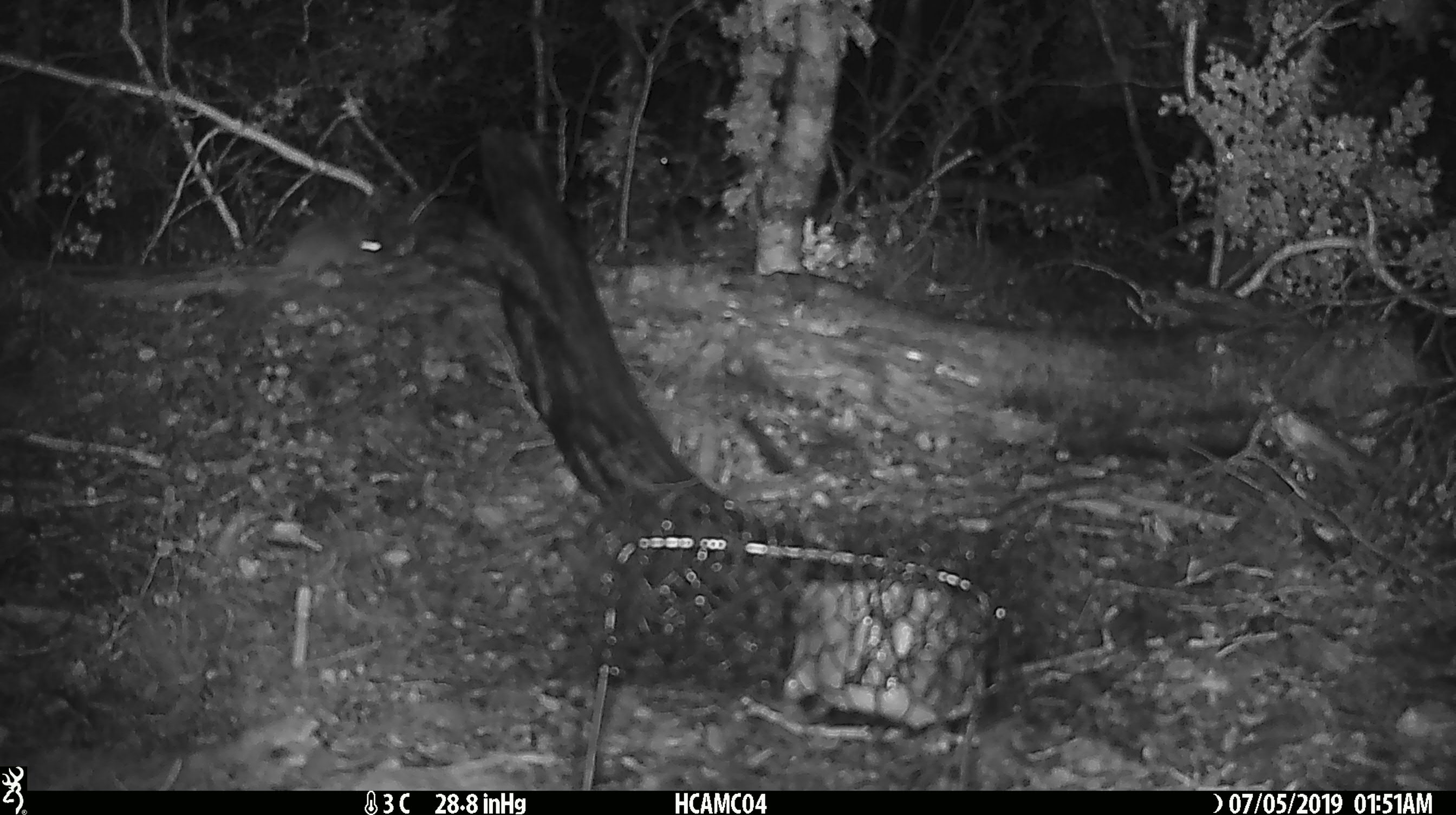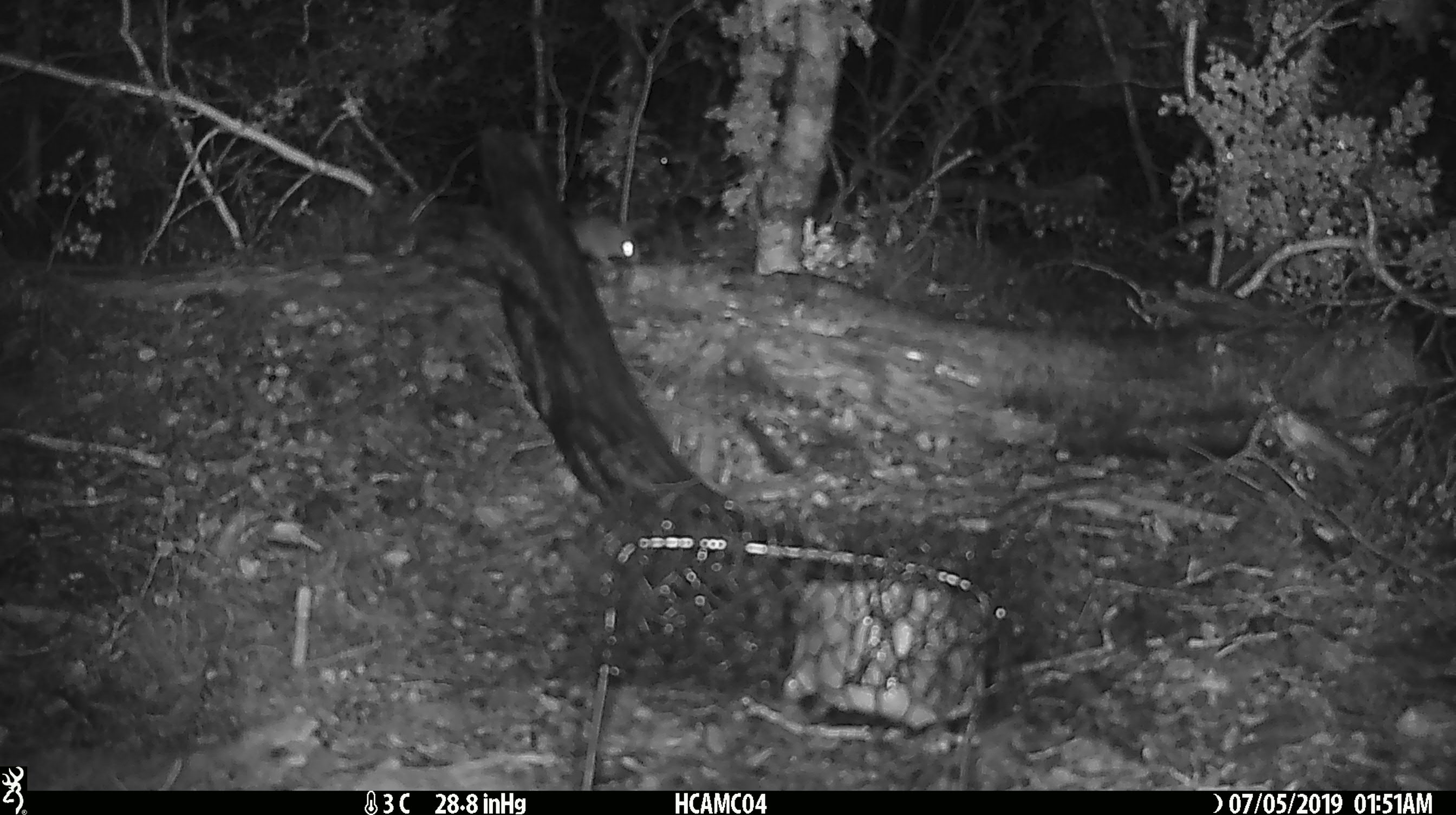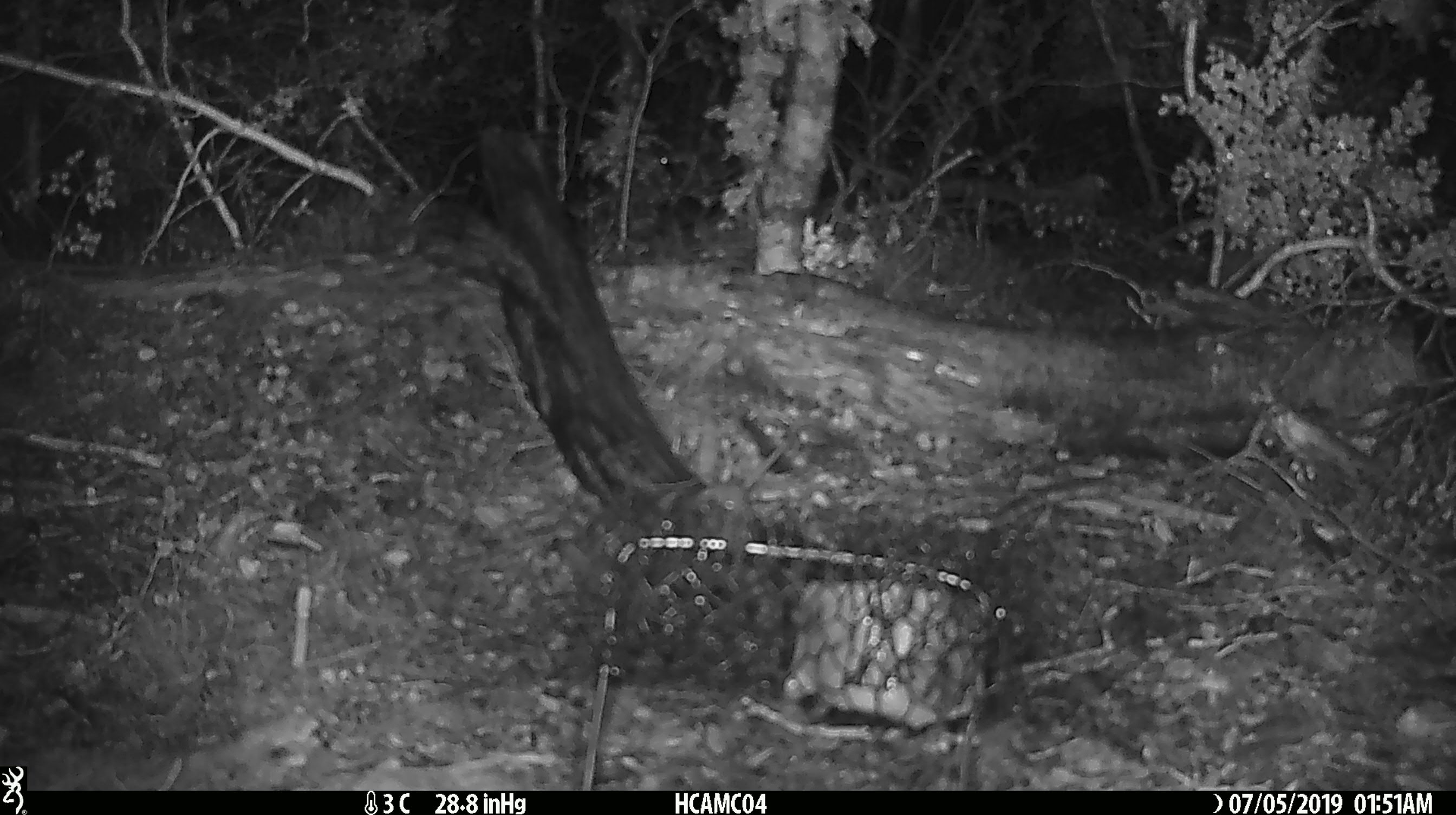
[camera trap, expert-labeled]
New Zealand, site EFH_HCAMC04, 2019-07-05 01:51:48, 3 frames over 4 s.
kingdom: Animalia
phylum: Chordata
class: Mammalia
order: Rodentia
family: Muridae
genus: Mus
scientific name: Mus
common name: mouse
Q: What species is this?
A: Mouse (Mus).